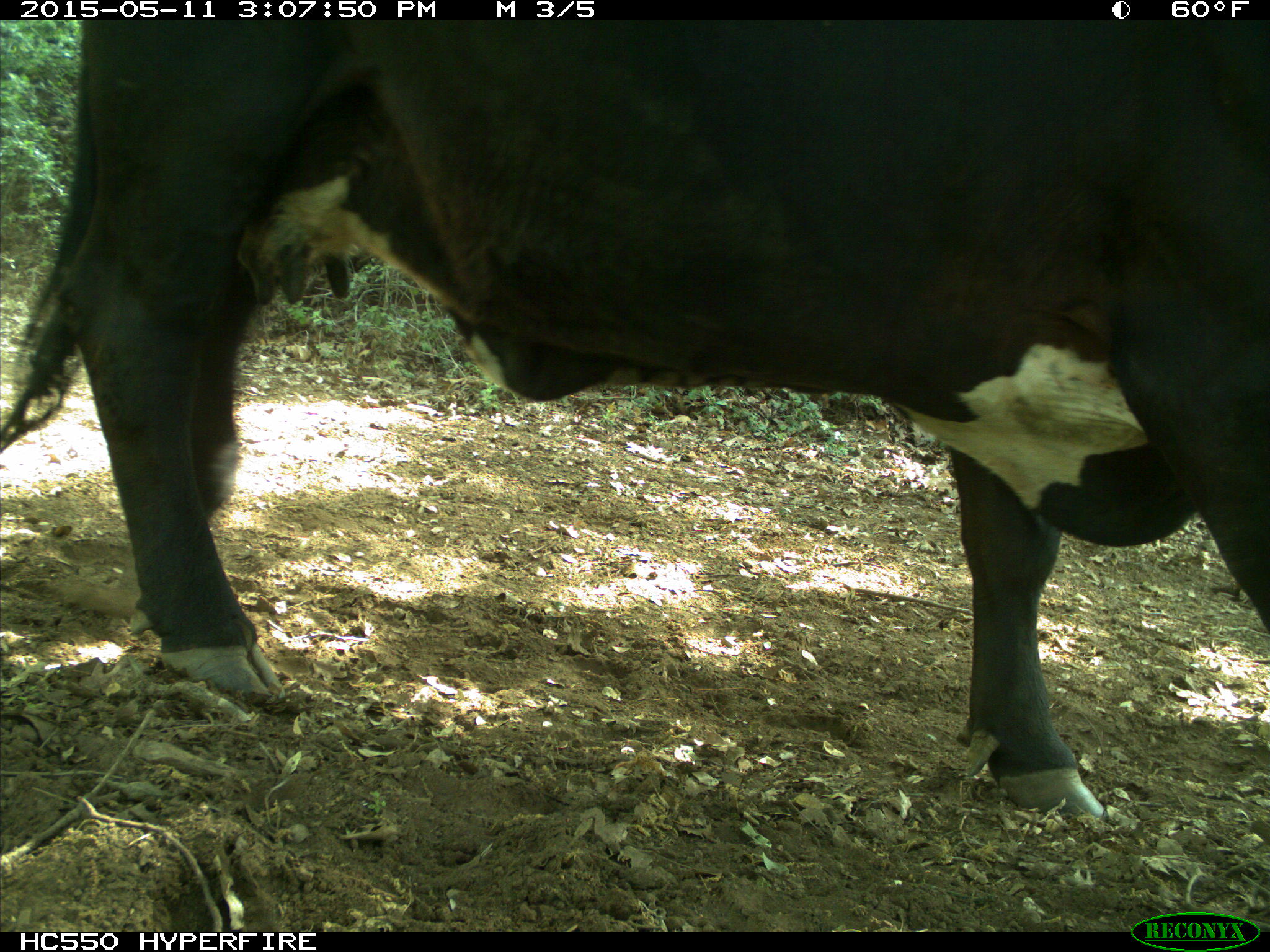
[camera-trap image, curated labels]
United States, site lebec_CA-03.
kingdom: Animalia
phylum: Chordata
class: Mammalia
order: Artiodactyla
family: Bovidae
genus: Bos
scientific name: Bos taurus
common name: domestic cow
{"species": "Bos taurus (domestic cow)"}